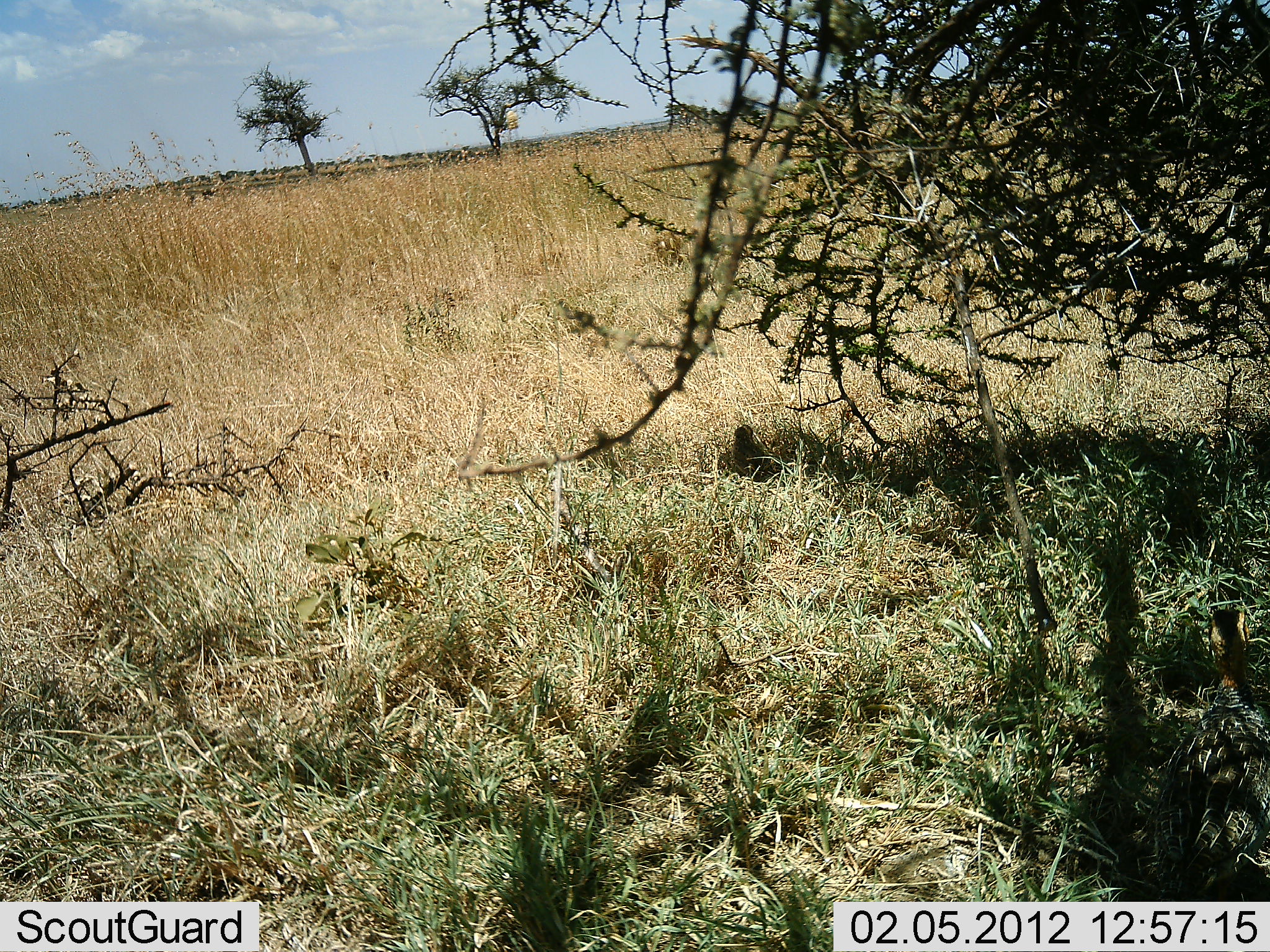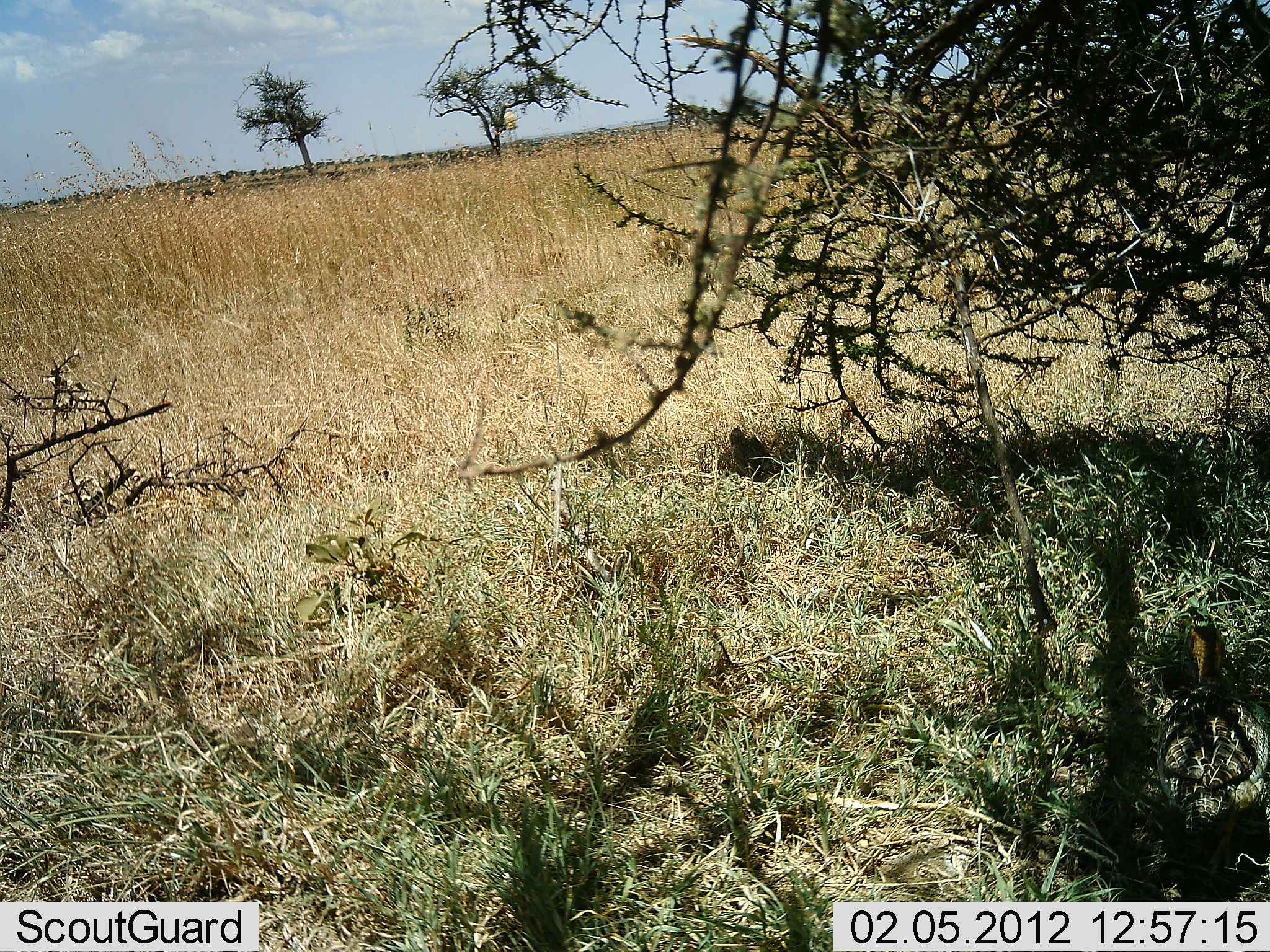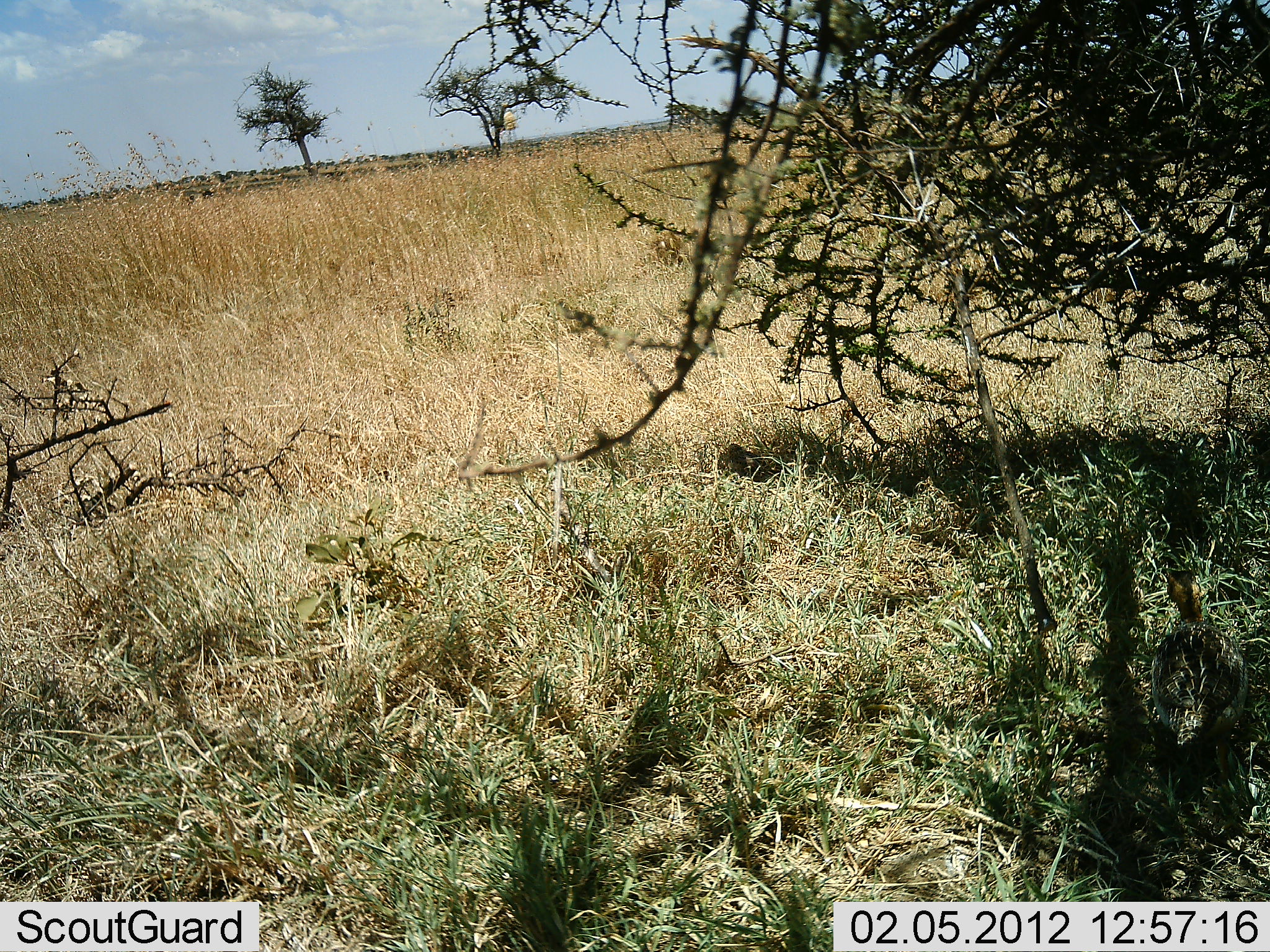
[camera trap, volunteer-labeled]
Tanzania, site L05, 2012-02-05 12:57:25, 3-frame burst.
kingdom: Animalia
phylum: Chordata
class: Aves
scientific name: Aves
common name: bird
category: otherbird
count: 2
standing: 39%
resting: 6%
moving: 83%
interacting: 0%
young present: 17%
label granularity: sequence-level